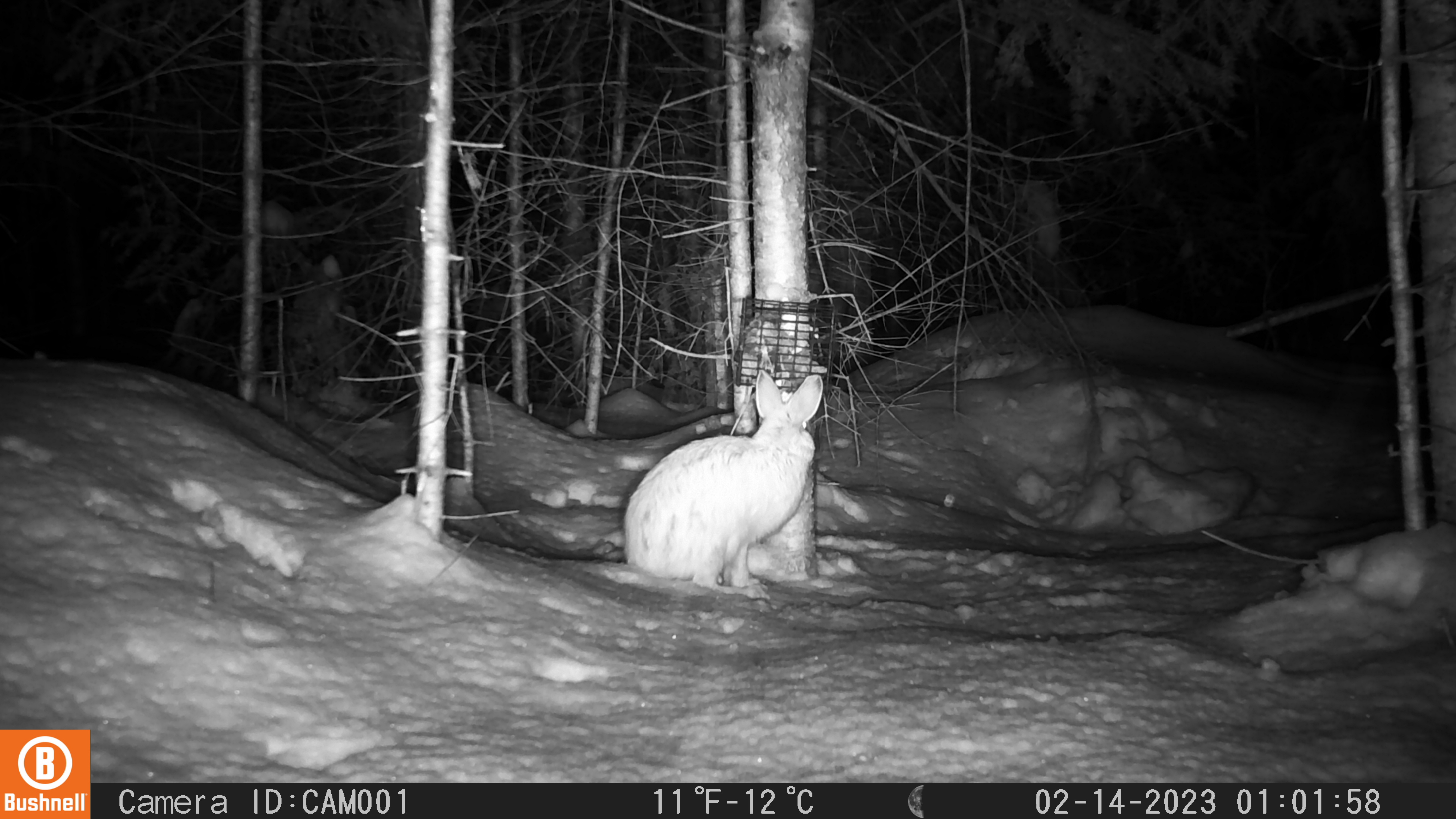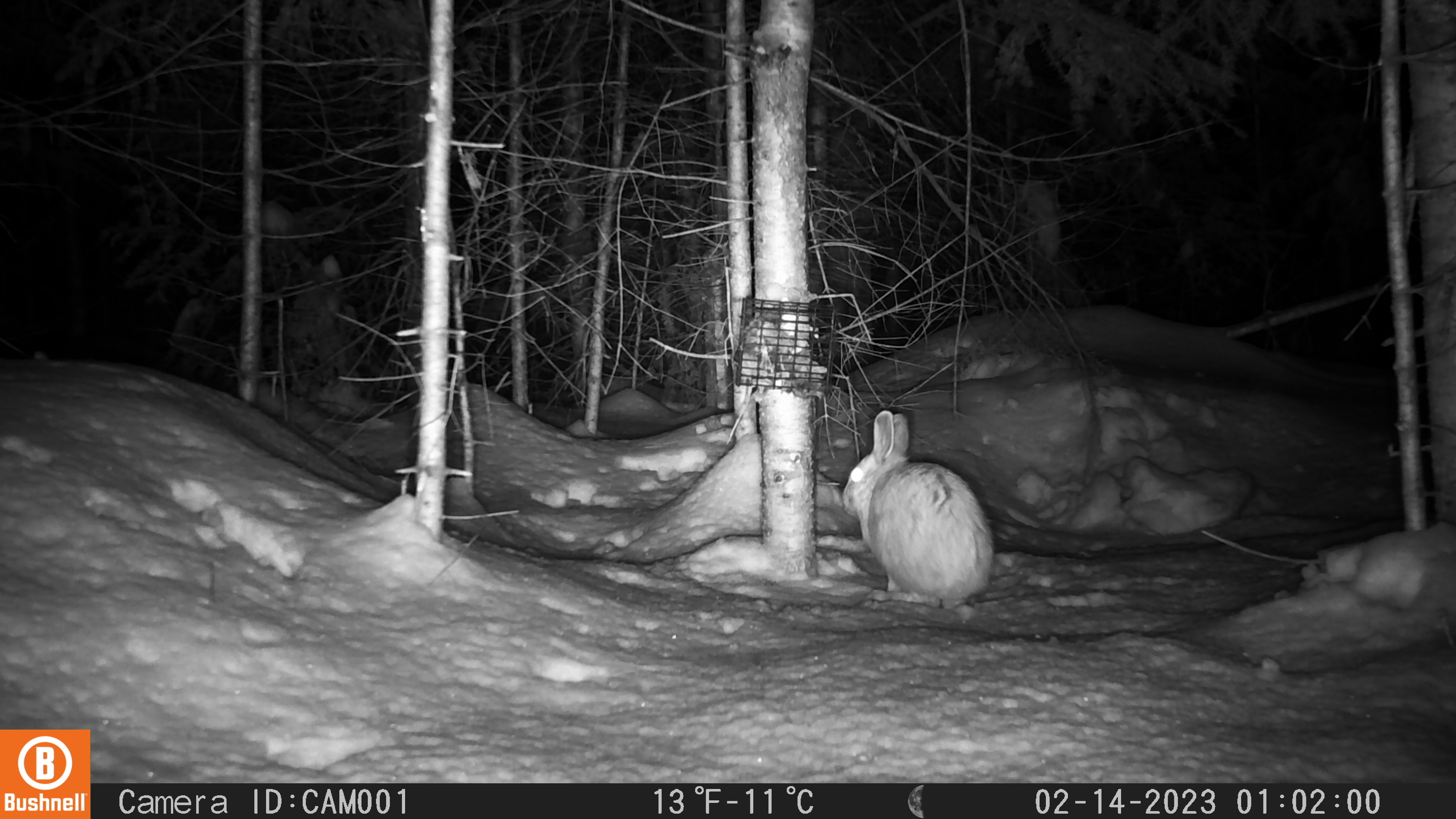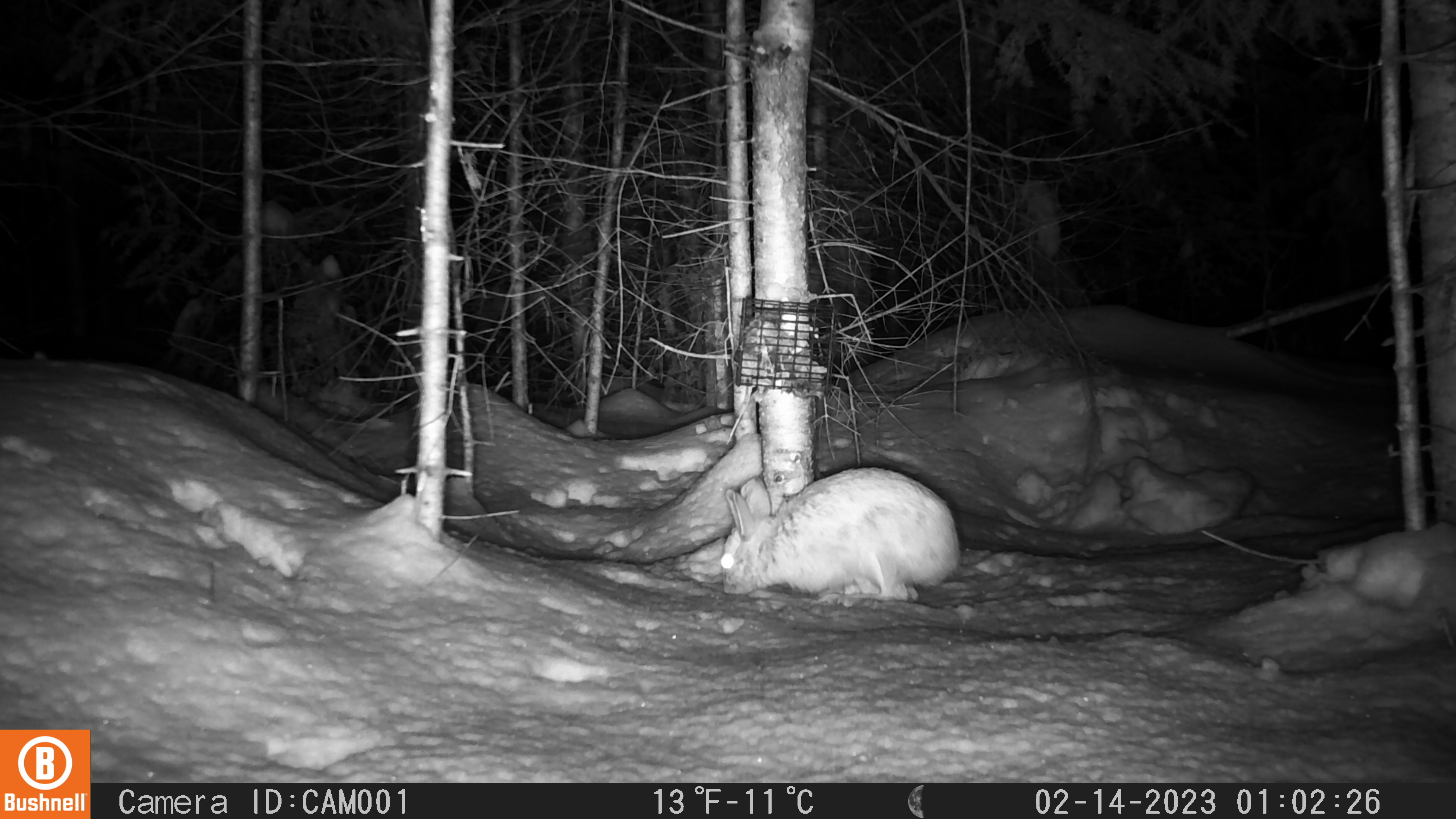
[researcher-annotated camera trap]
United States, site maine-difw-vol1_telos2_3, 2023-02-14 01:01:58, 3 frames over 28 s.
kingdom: Animalia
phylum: Chordata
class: Mammalia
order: Lagomorpha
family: Leporidae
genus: Lepus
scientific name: Lepus americanus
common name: snowshoe hare